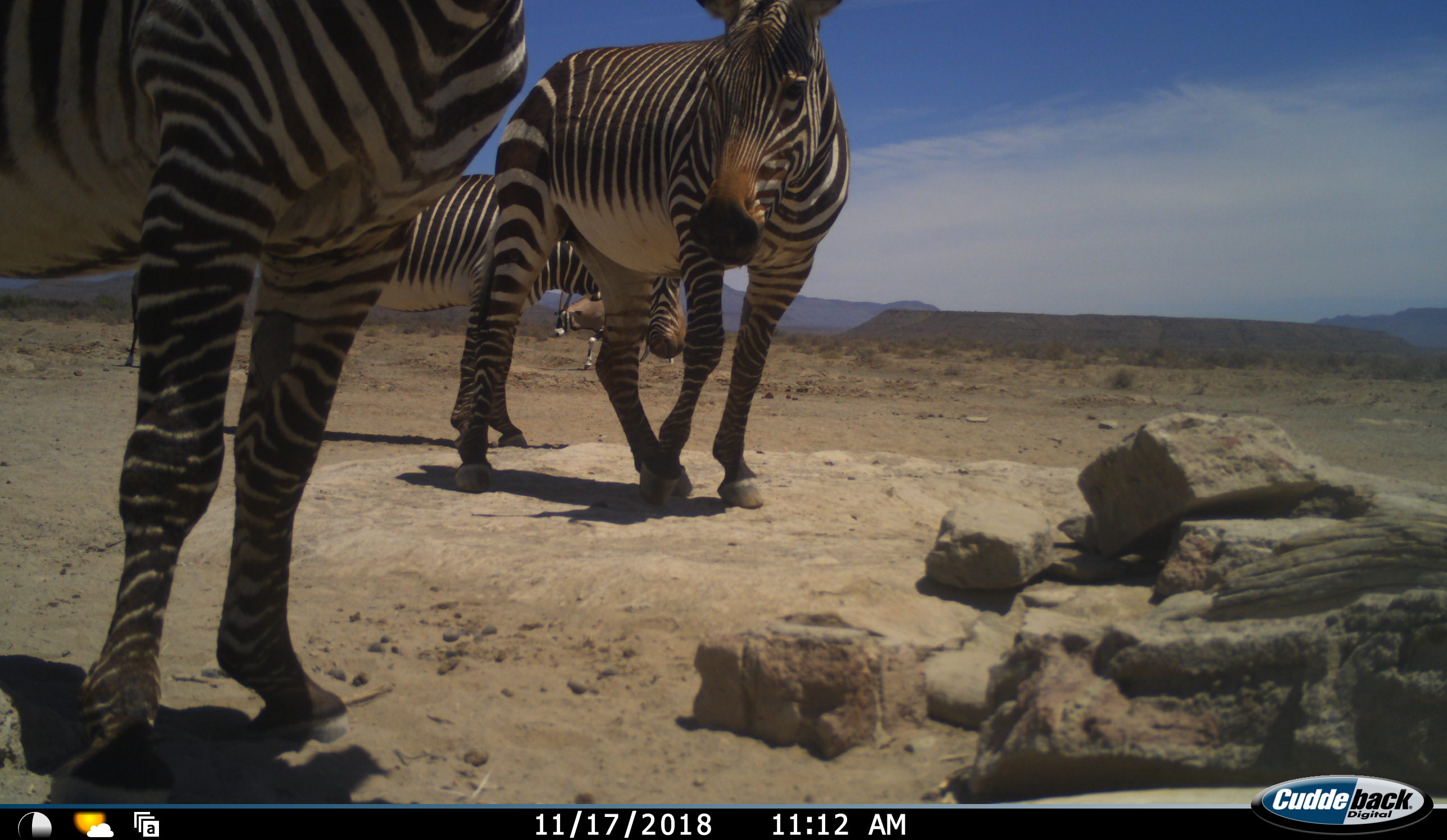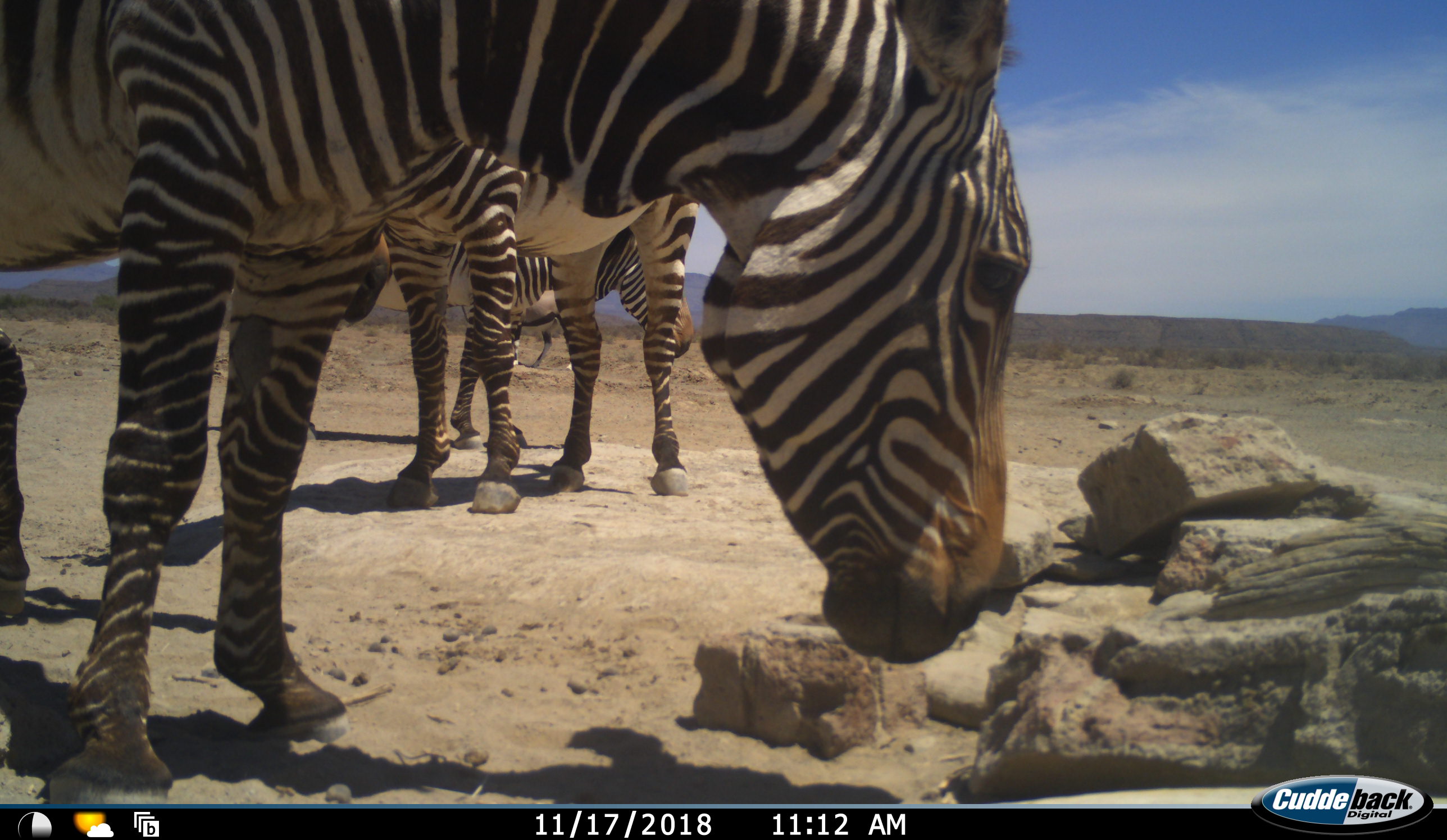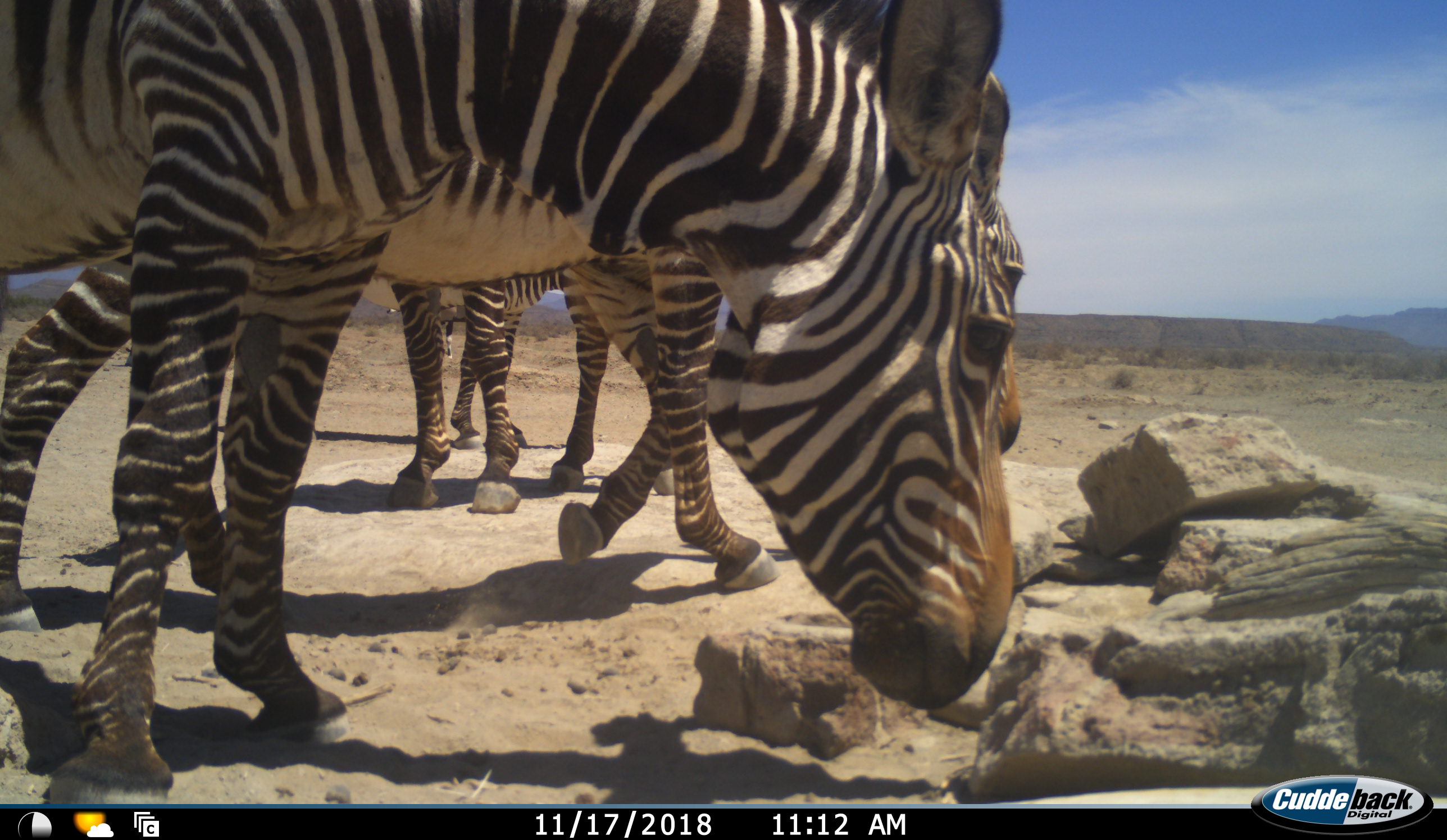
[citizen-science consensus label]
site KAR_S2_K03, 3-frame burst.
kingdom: Animalia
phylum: Chordata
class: Mammalia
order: Artiodactyla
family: Bovidae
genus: Oryx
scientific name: Oryx gazella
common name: gemsbok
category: oryx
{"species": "oryx (gemsbok) (Oryx gazella)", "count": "1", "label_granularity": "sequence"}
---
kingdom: Animalia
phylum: Chordata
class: Mammalia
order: Perissodactyla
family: Equidae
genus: Equus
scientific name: Equus zebra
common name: mountain zebra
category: zebramountain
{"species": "zebramountain (mountain zebra) (Equus zebra)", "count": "4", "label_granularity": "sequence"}